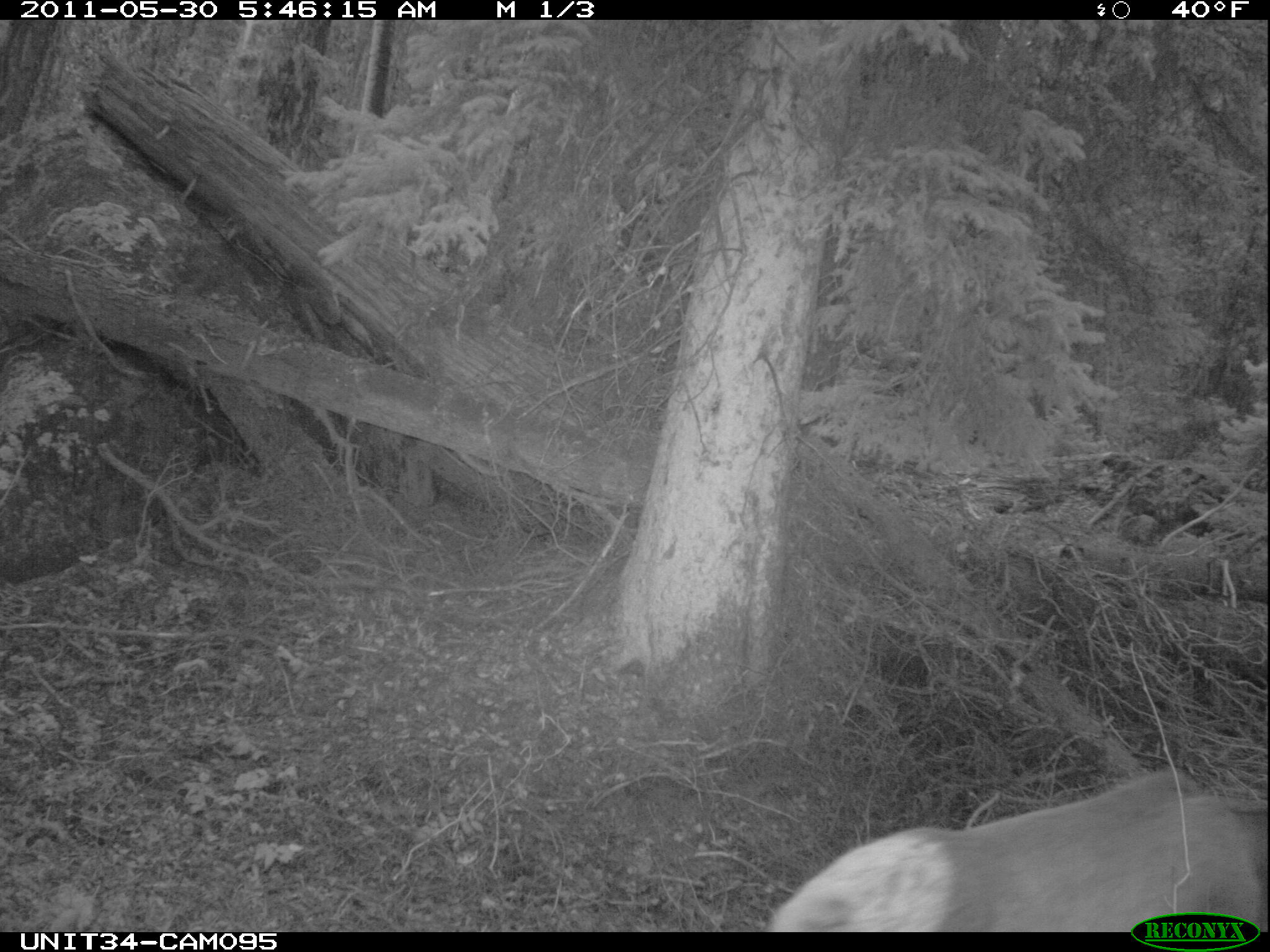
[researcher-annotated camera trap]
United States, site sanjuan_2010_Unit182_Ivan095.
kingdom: Animalia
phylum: Chordata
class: Mammalia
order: Artiodactyla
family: Cervidae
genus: Cervus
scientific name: Cervus elaphus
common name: red deer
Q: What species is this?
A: Cervus elaphus (red deer).